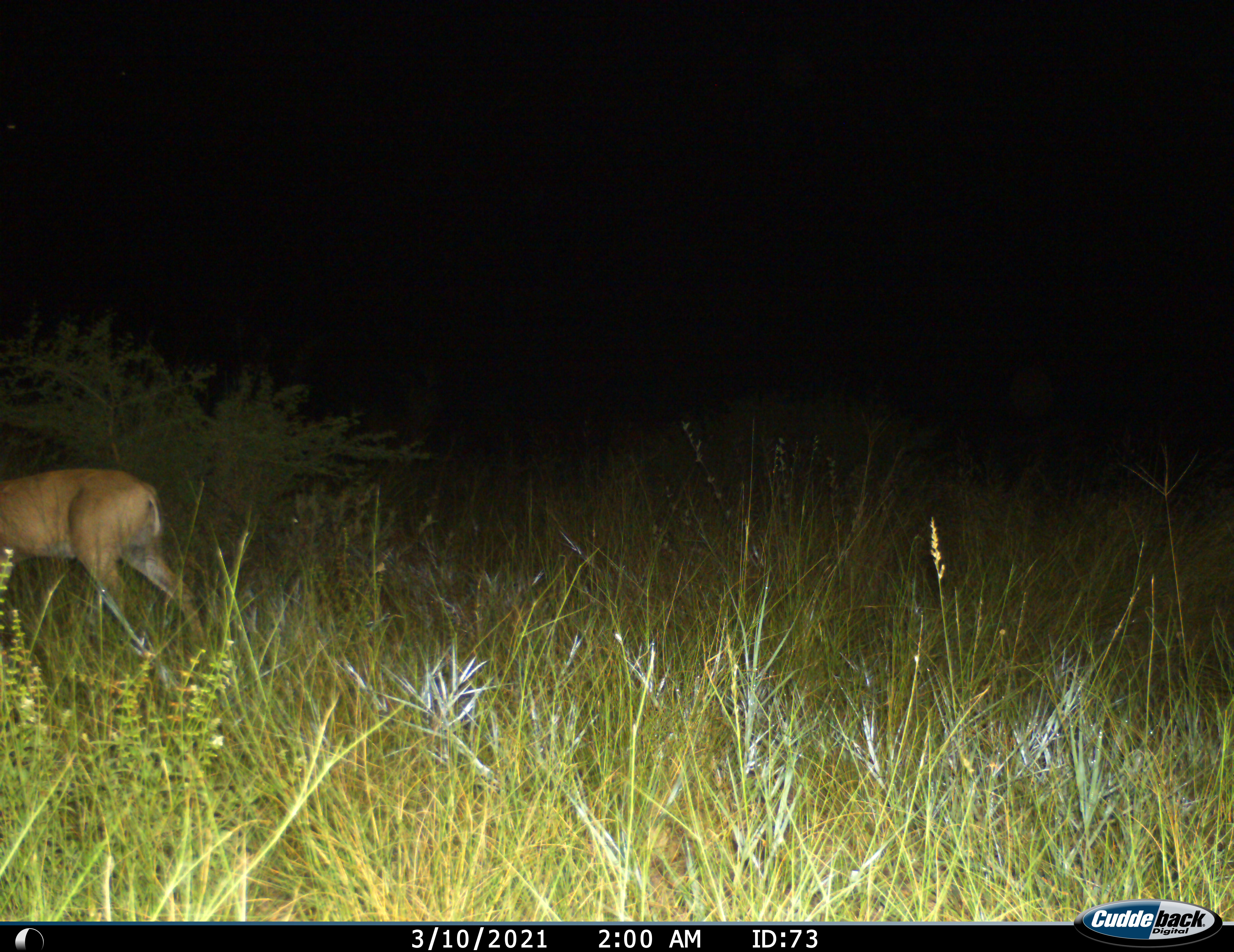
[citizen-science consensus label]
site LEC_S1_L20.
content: unidentified animal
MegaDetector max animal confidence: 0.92